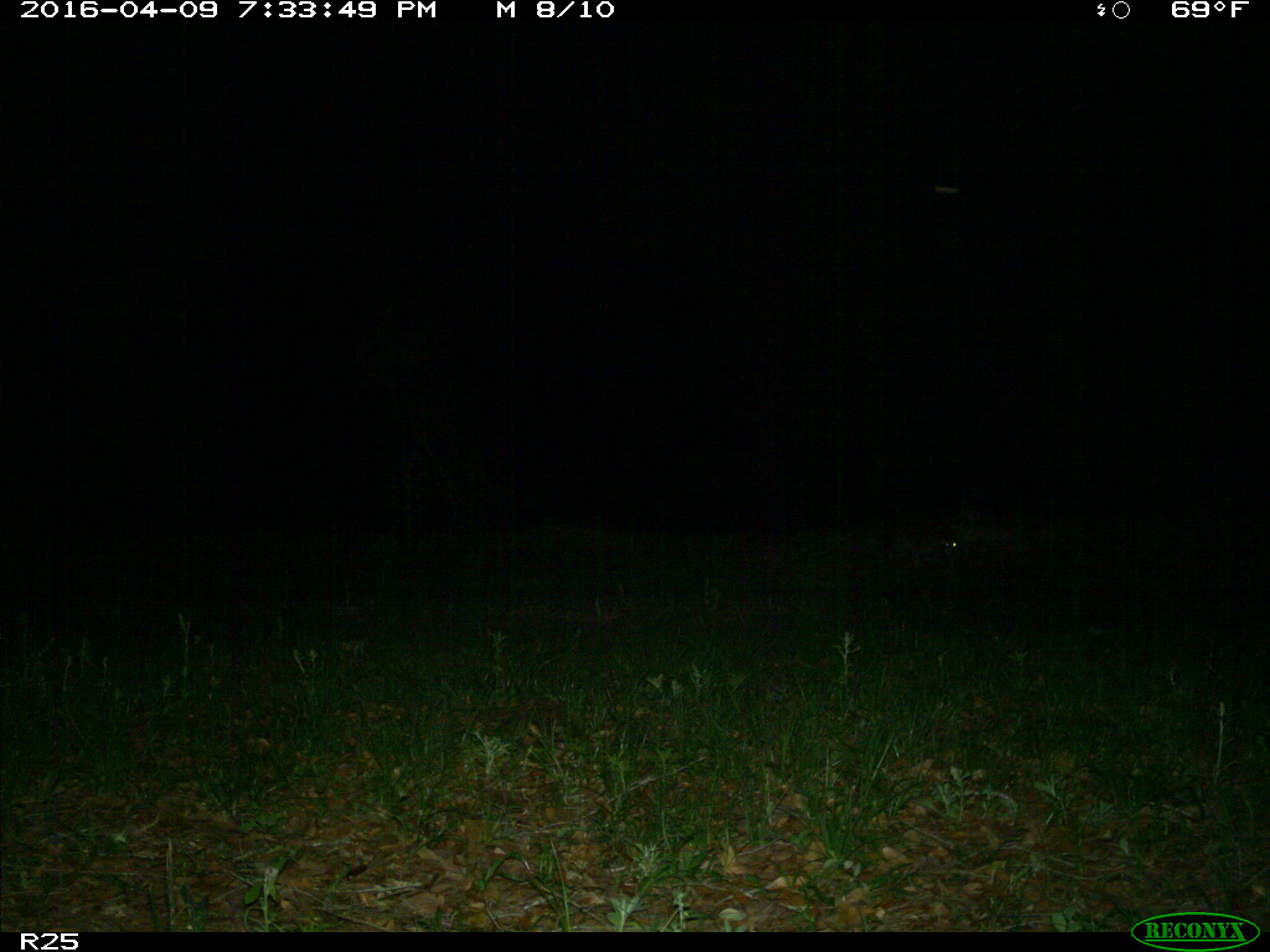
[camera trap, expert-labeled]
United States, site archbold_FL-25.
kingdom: Animalia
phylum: Chordata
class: Mammalia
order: Carnivora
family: Procyonidae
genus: Procyon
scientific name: Procyon lotor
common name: common raccoon